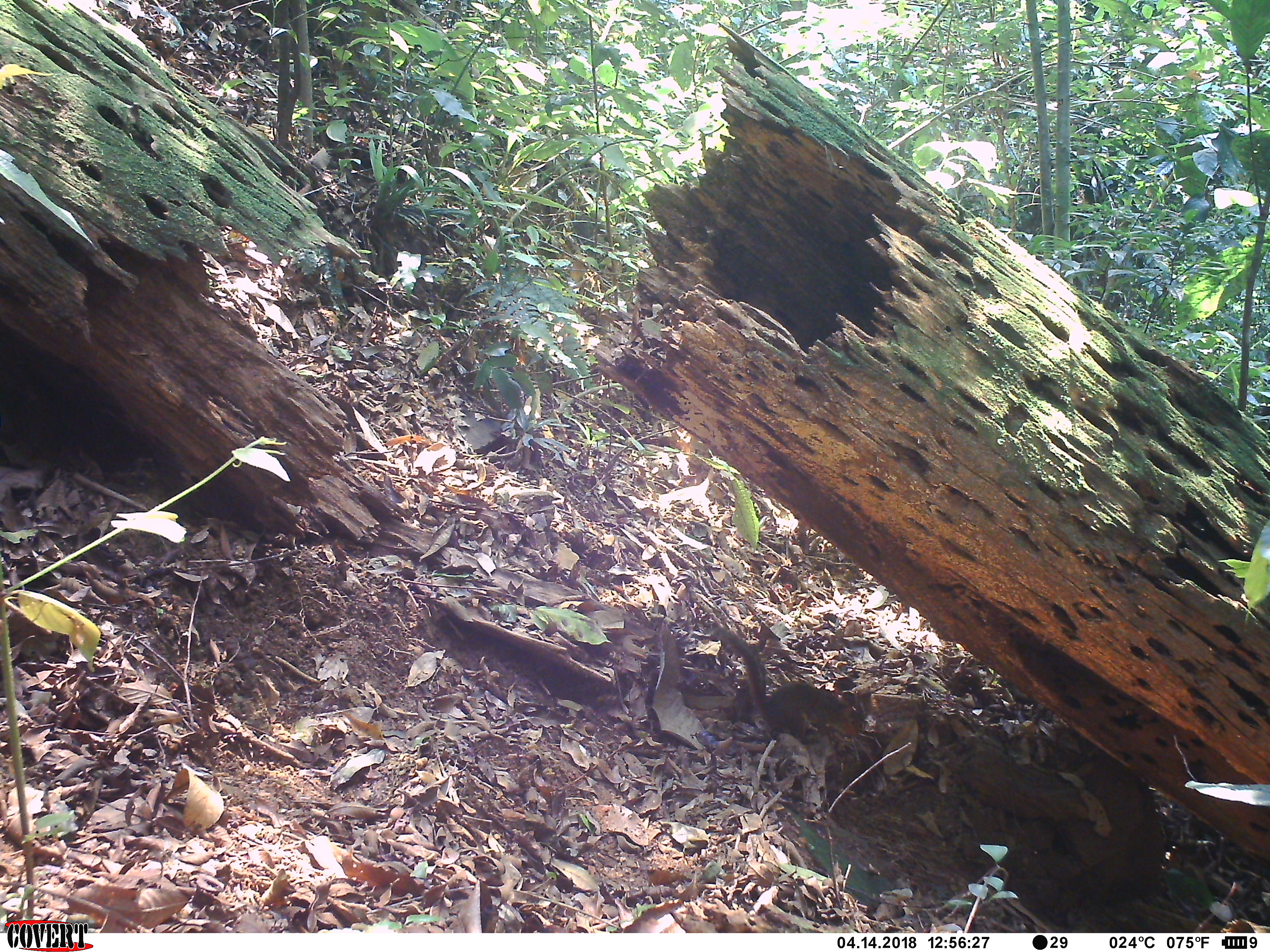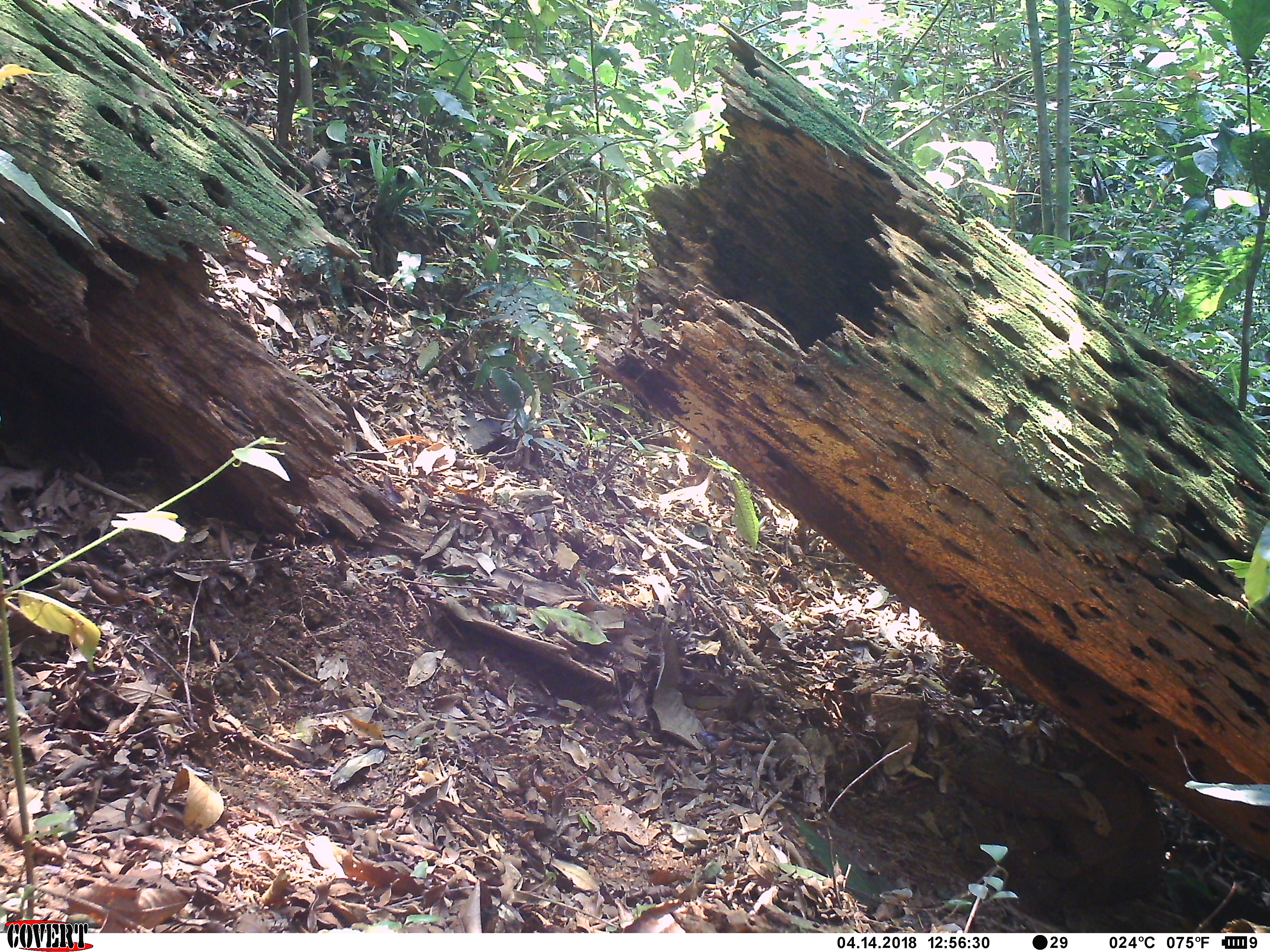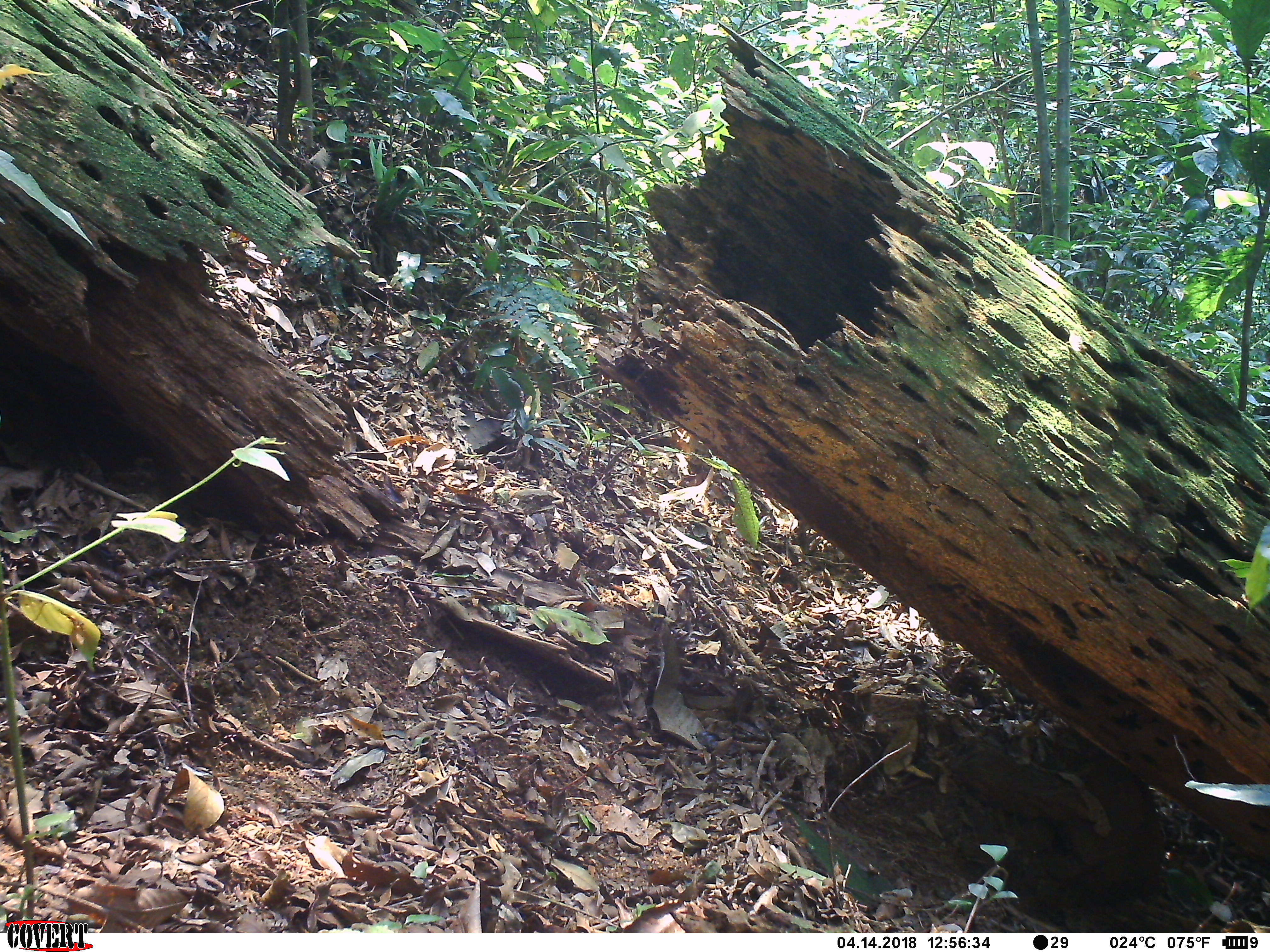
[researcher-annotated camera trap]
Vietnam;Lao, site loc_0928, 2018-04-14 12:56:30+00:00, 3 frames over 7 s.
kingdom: Animalia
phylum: Chordata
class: Mammalia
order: Rodentia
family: Sciuridae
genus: Dremomys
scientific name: Dremomys rufigenis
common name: red-cheeked squirrel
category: red cheeked squirrel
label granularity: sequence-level